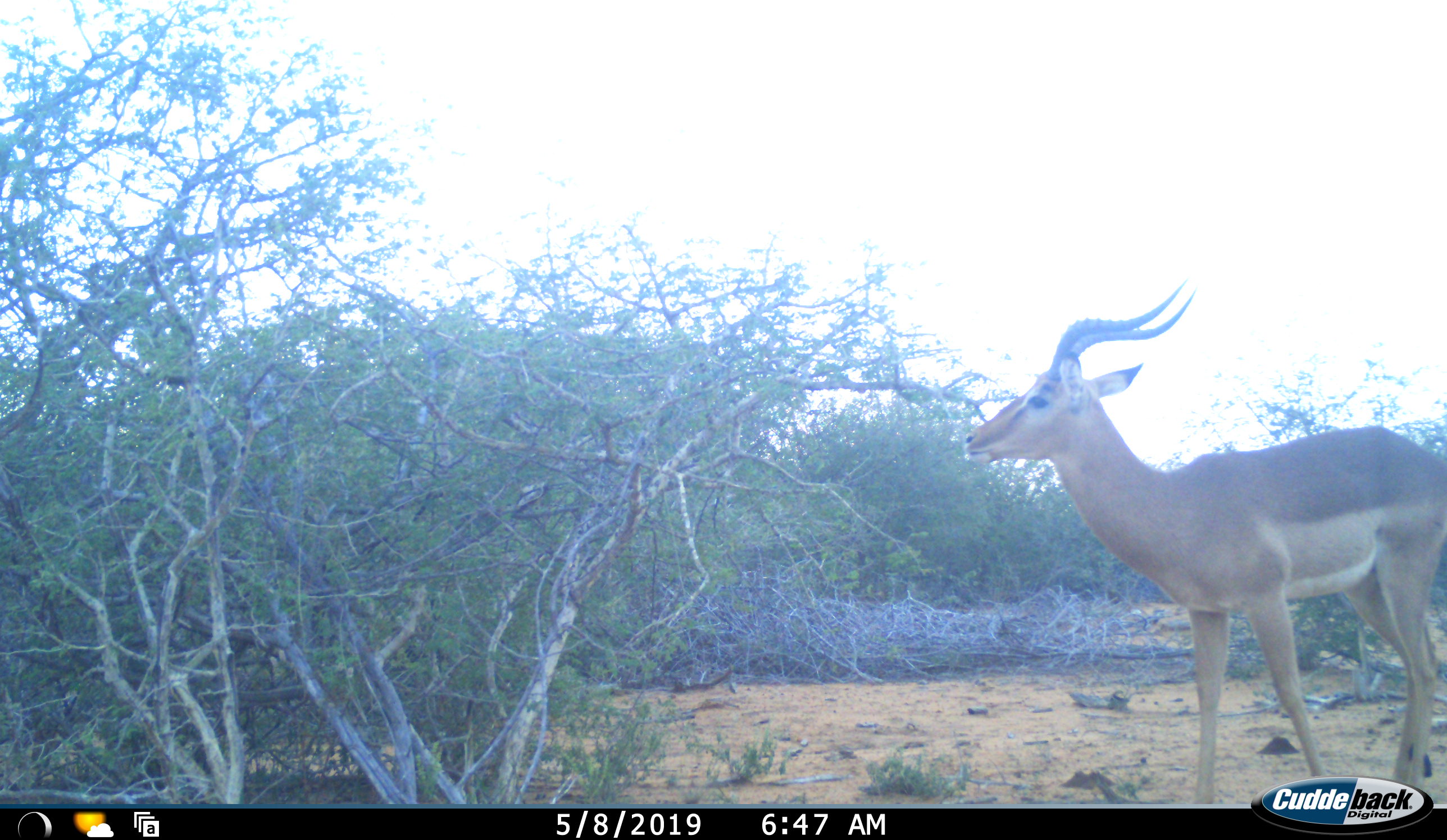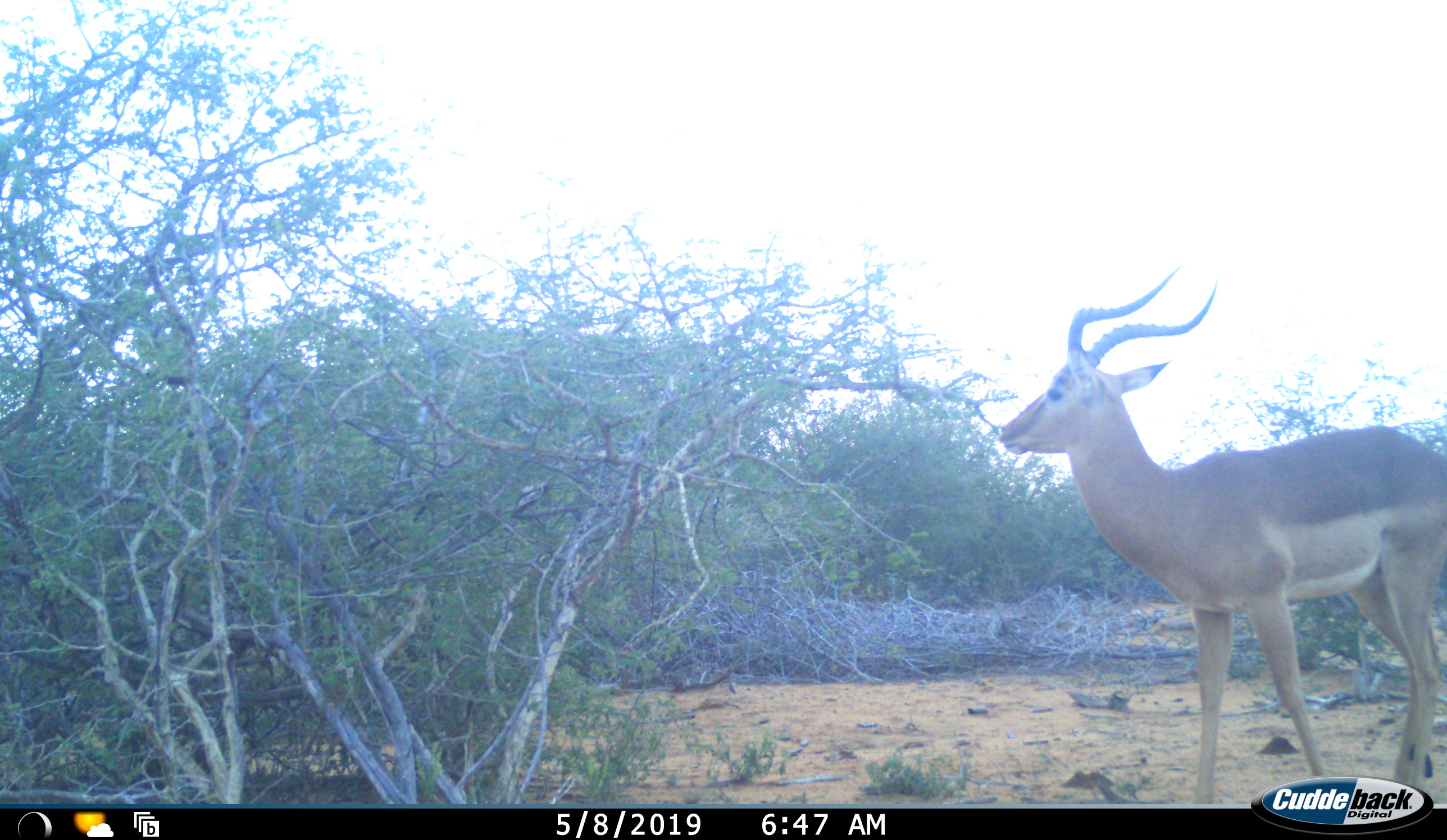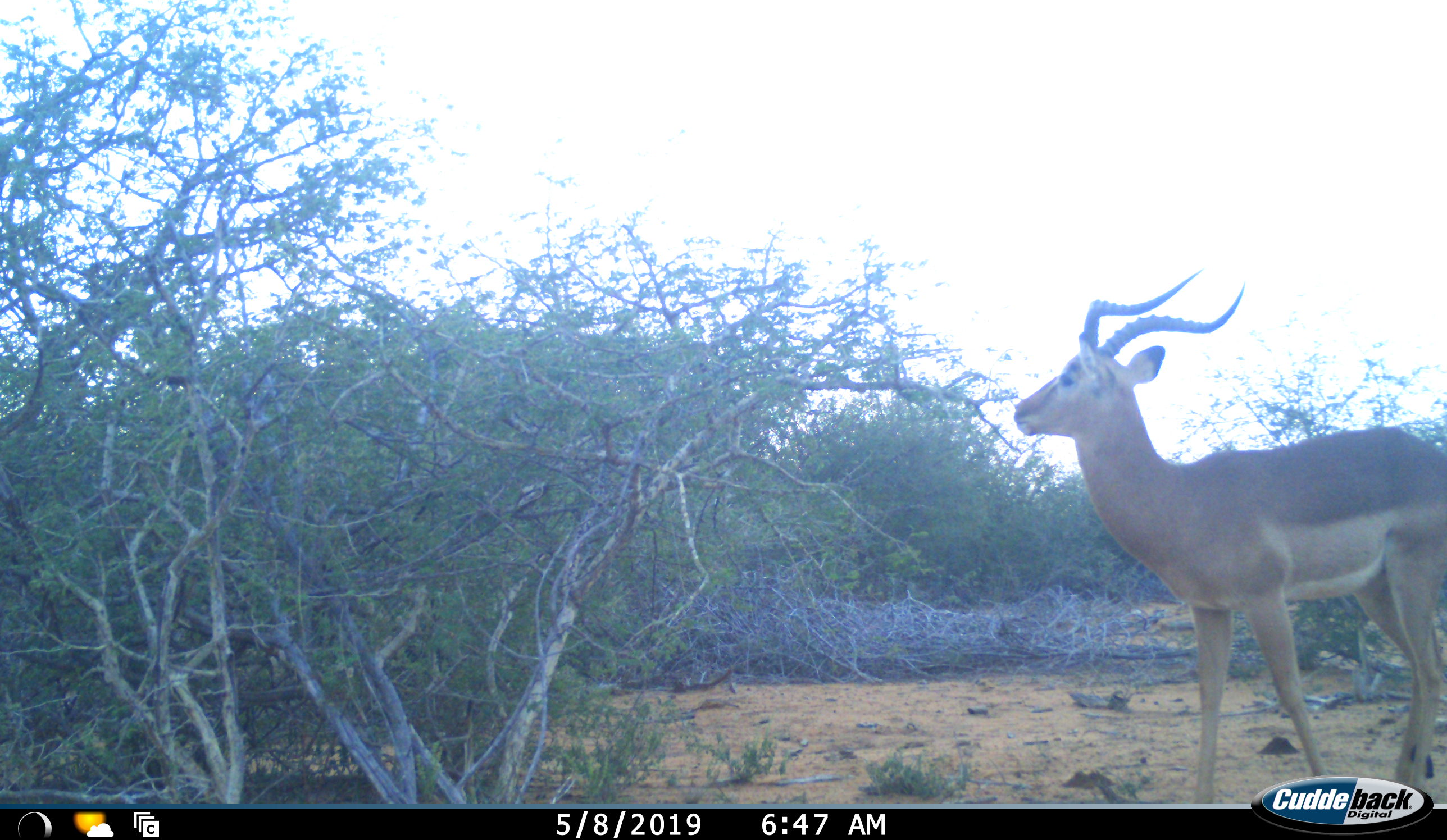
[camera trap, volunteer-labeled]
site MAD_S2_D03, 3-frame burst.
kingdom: Animalia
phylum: Chordata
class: Mammalia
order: Artiodactyla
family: Bovidae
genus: Aepyceros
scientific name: Aepyceros melampus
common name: impala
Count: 1.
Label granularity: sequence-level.